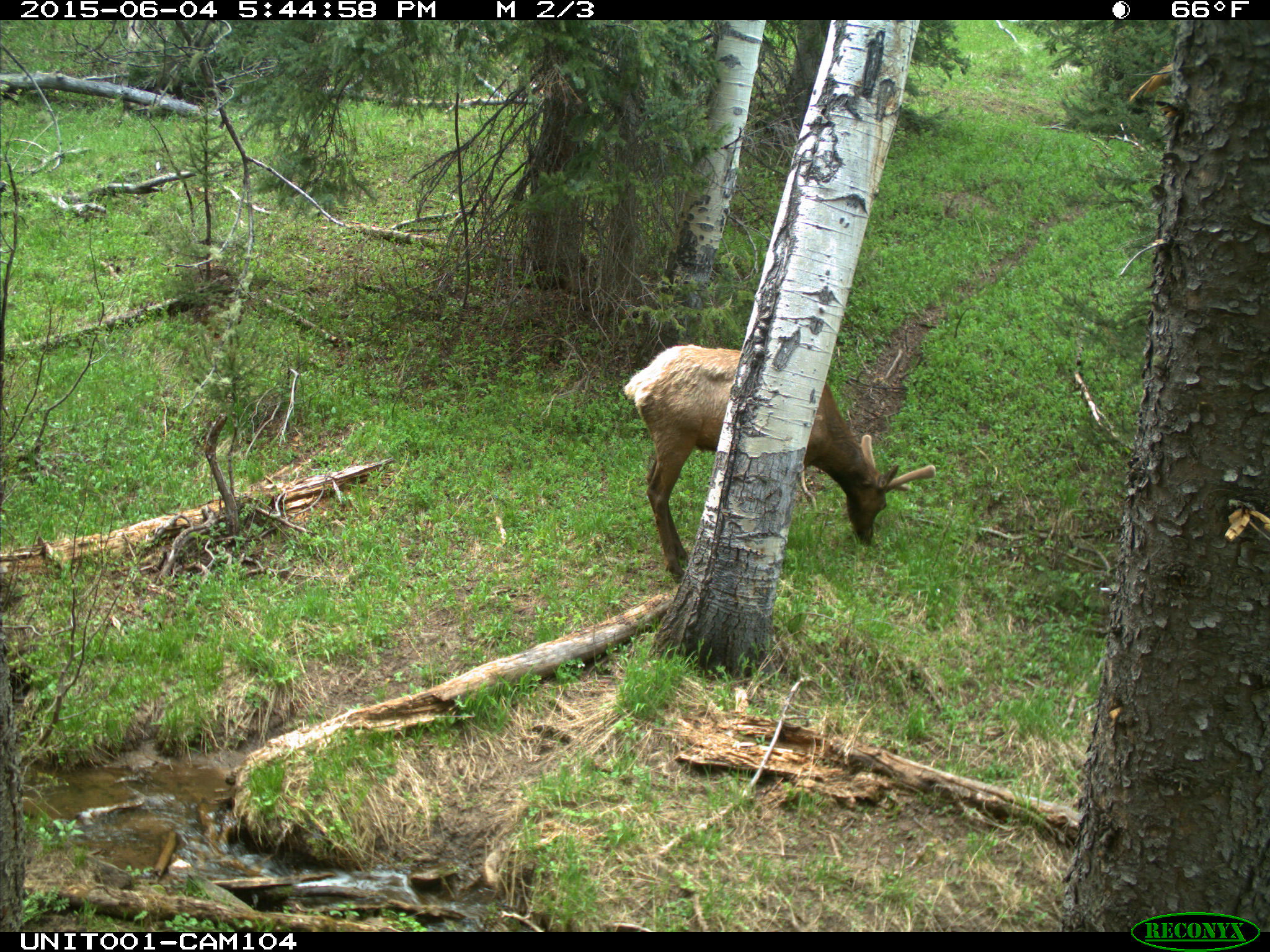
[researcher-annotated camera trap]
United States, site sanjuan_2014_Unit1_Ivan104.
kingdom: Animalia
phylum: Chordata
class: Mammalia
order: Artiodactyla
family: Cervidae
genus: Cervus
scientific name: Cervus elaphus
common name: red deer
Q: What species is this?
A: Cervus elaphus (red deer).